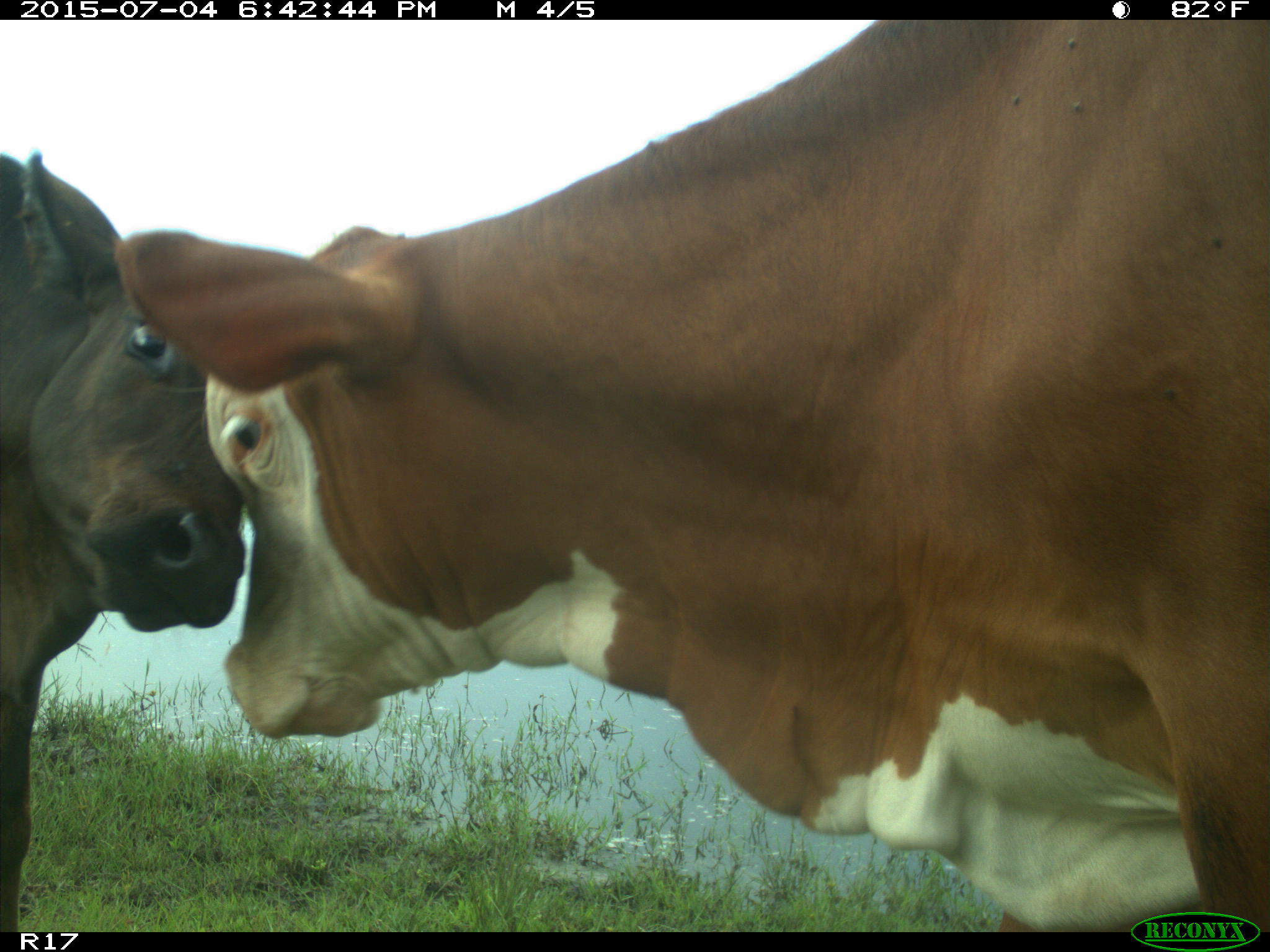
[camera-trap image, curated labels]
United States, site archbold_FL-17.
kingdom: Animalia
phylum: Chordata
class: Mammalia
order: Artiodactyla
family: Bovidae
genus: Bos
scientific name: Bos taurus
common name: domestic cow